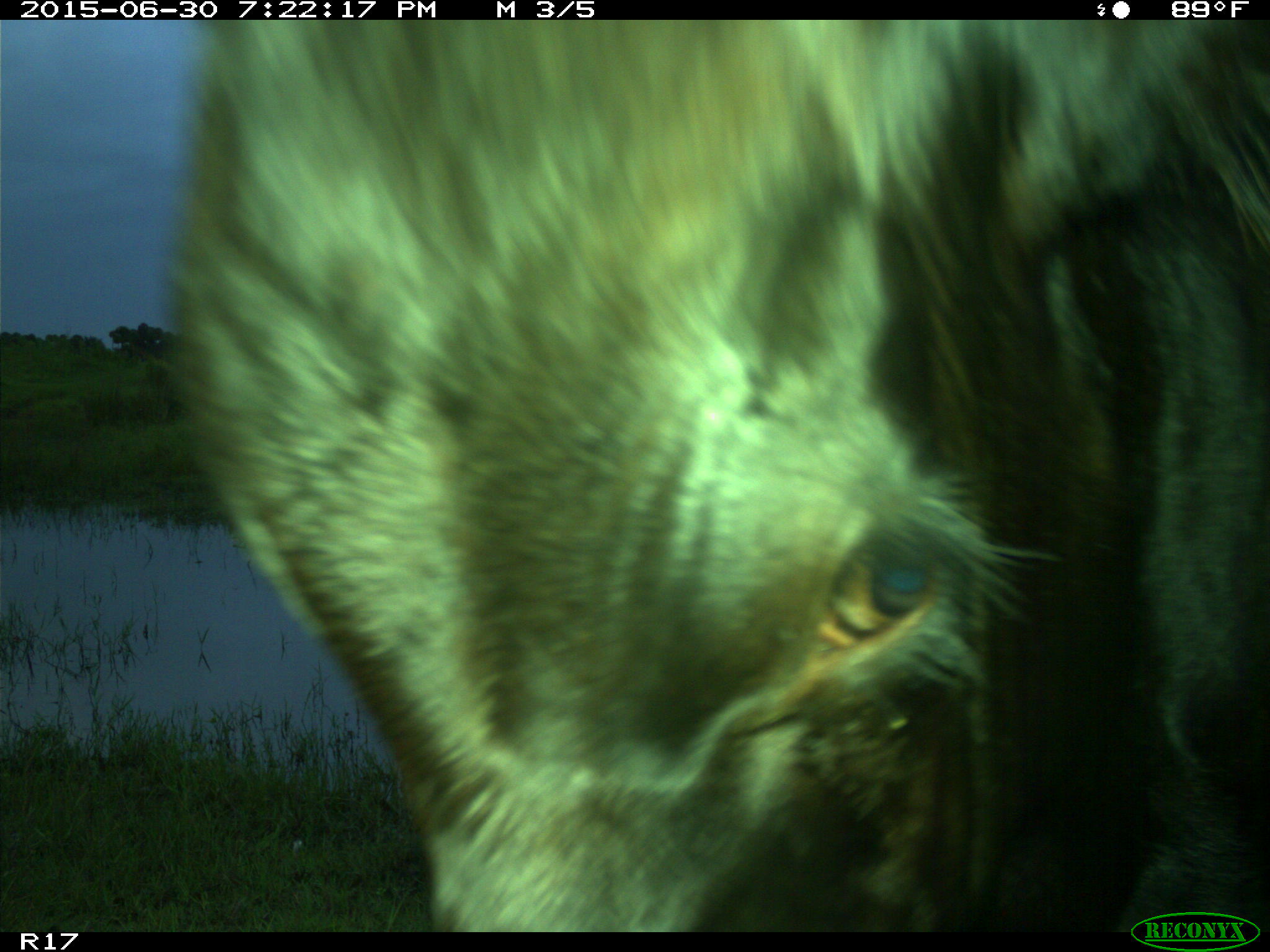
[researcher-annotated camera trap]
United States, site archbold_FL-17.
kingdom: Animalia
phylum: Chordata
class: Mammalia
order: Artiodactyla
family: Bovidae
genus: Bos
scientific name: Bos taurus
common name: domestic cow